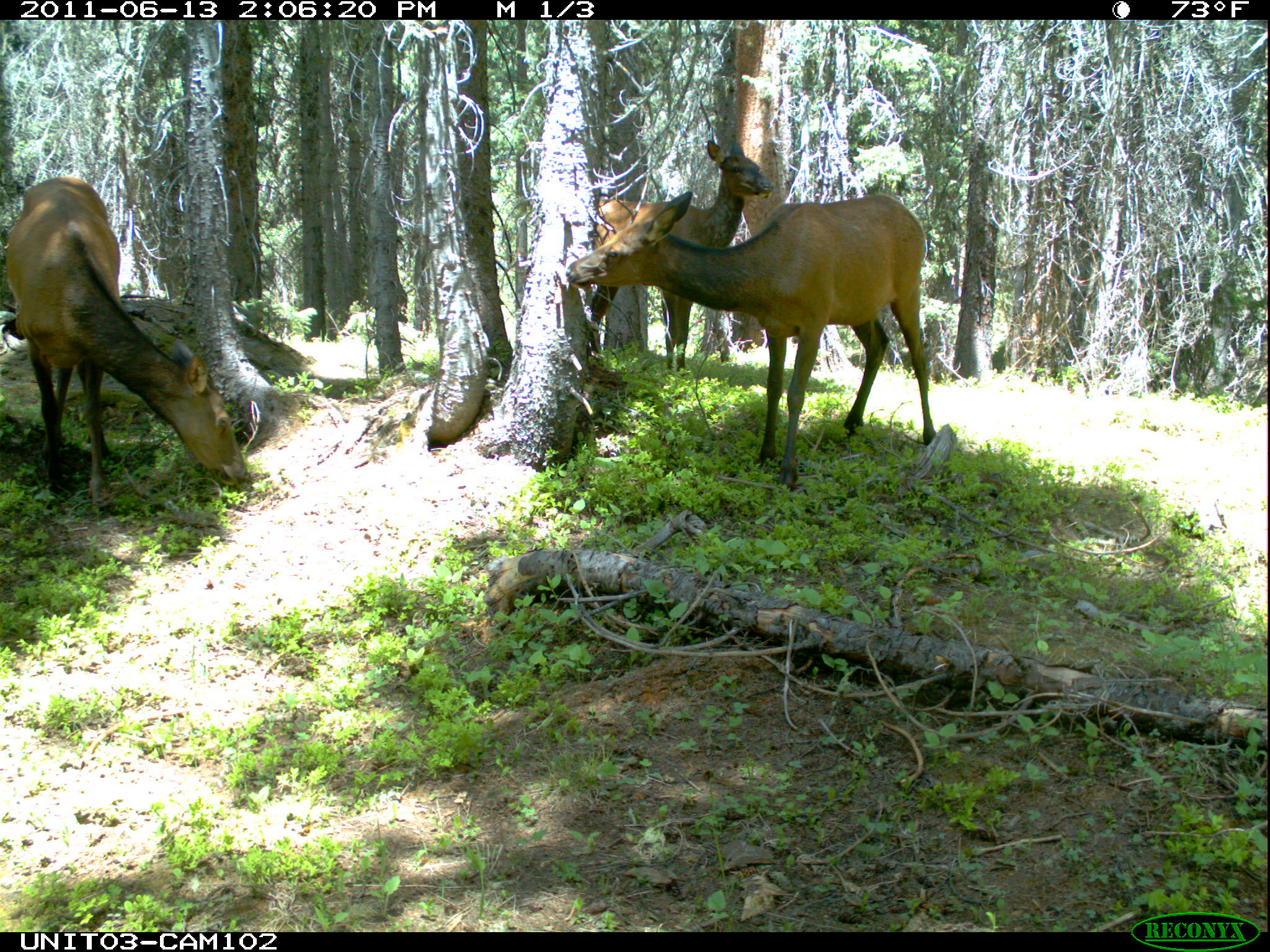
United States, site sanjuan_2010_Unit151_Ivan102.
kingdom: Animalia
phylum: Chordata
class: Mammalia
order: Artiodactyla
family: Cervidae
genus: Cervus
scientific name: Cervus elaphus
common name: red deer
Cervus elaphus (red deer).